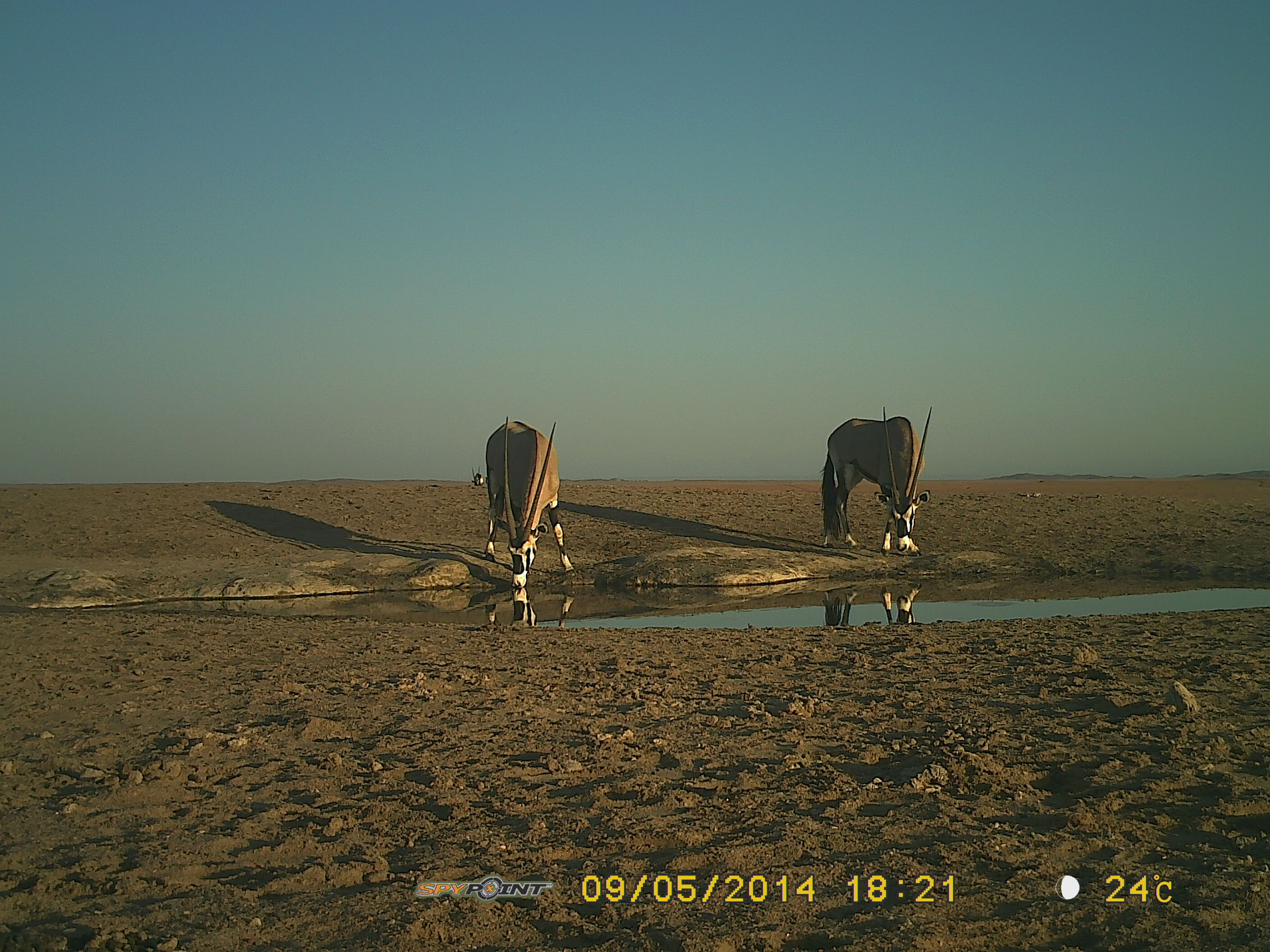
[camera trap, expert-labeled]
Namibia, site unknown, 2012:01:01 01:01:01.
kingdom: Animalia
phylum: Chordata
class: Mammalia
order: Artiodactyla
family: Bovidae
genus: Oryx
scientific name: Oryx gazella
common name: gemsbok